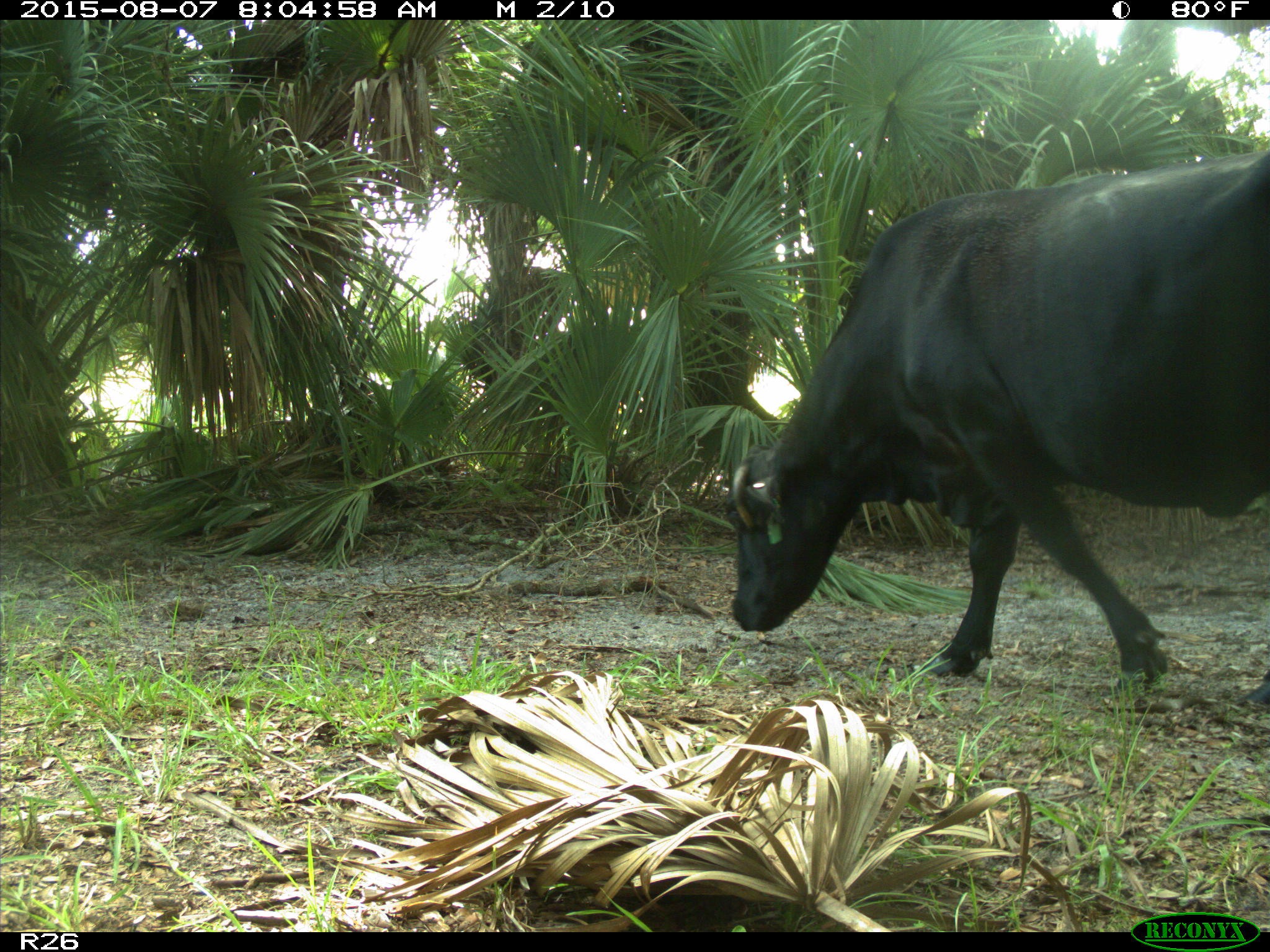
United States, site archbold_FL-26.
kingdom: Animalia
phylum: Chordata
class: Mammalia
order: Artiodactyla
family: Bovidae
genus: Bos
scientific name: Bos taurus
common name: domestic cow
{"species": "Bos taurus (domestic cow)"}